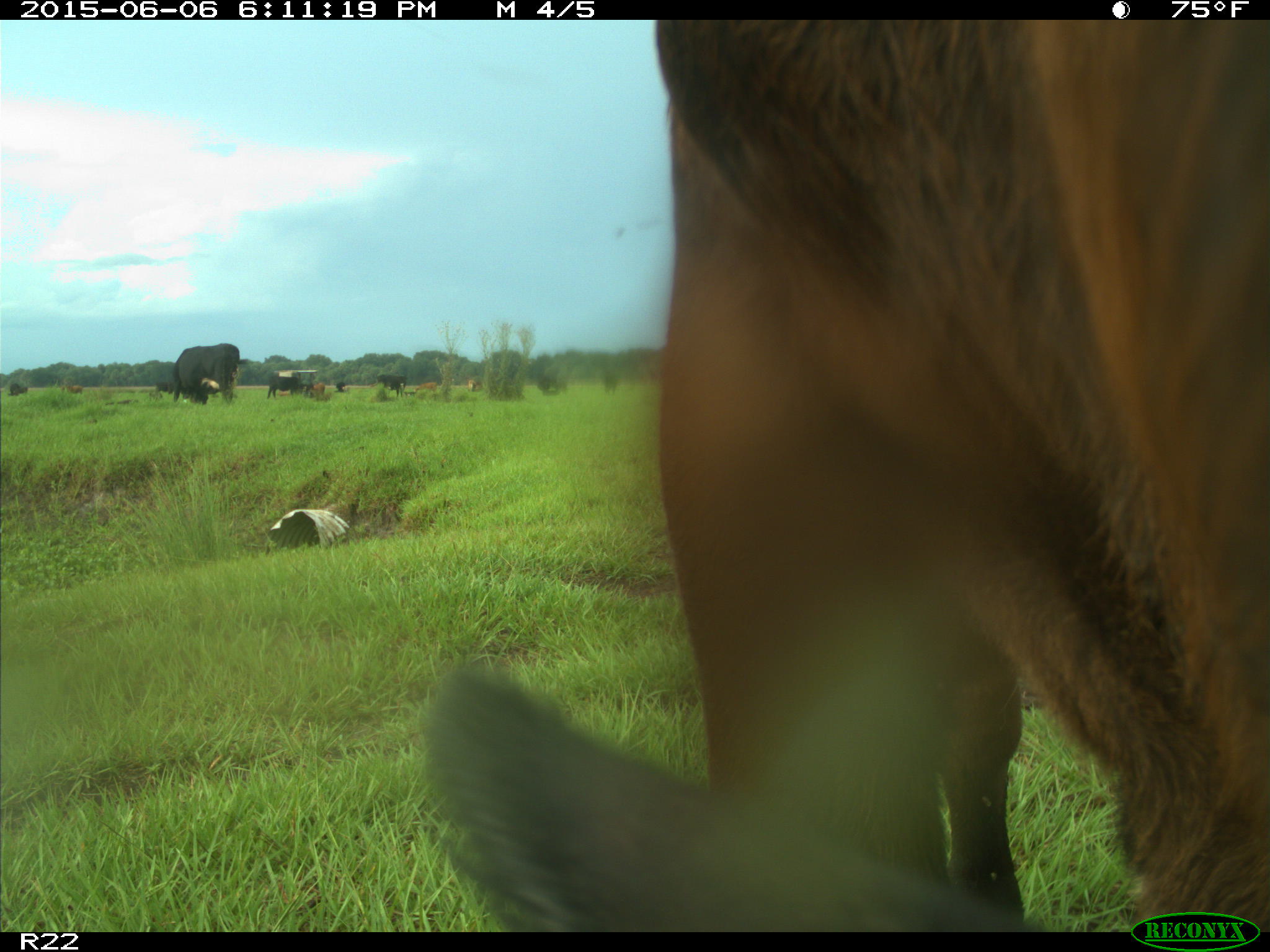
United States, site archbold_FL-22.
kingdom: Animalia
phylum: Chordata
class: Mammalia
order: Artiodactyla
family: Bovidae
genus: Bos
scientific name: Bos taurus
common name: domestic cow